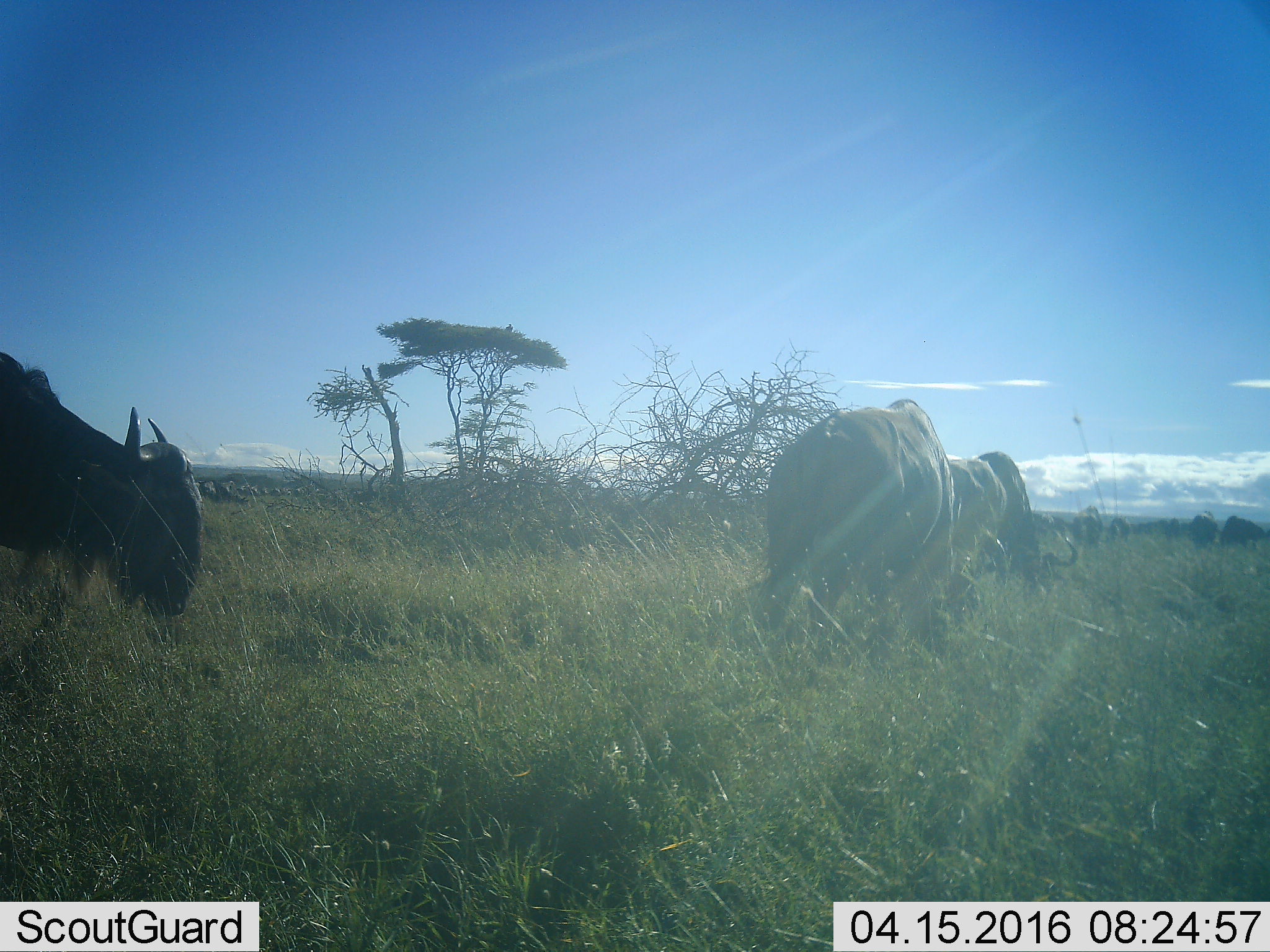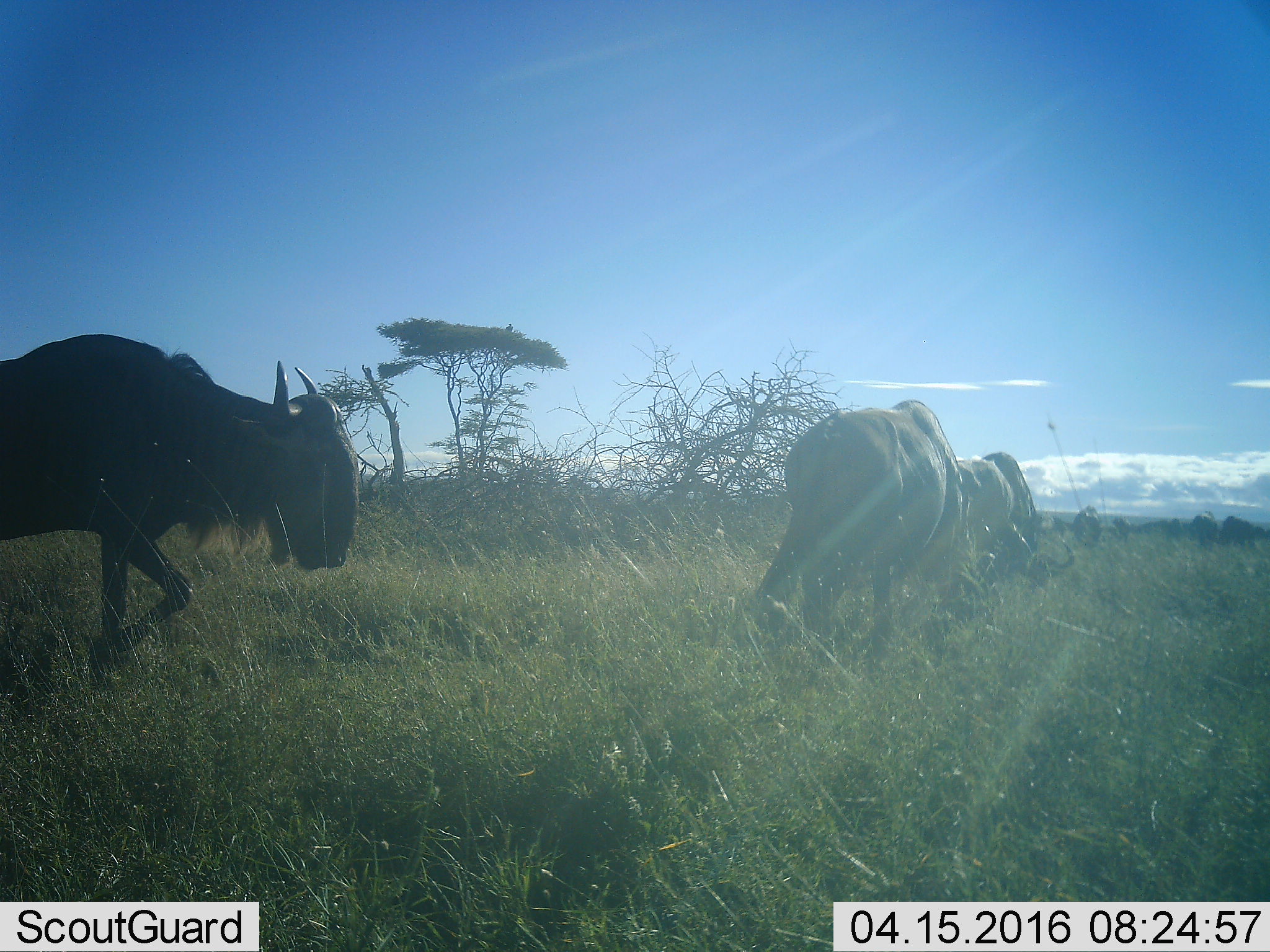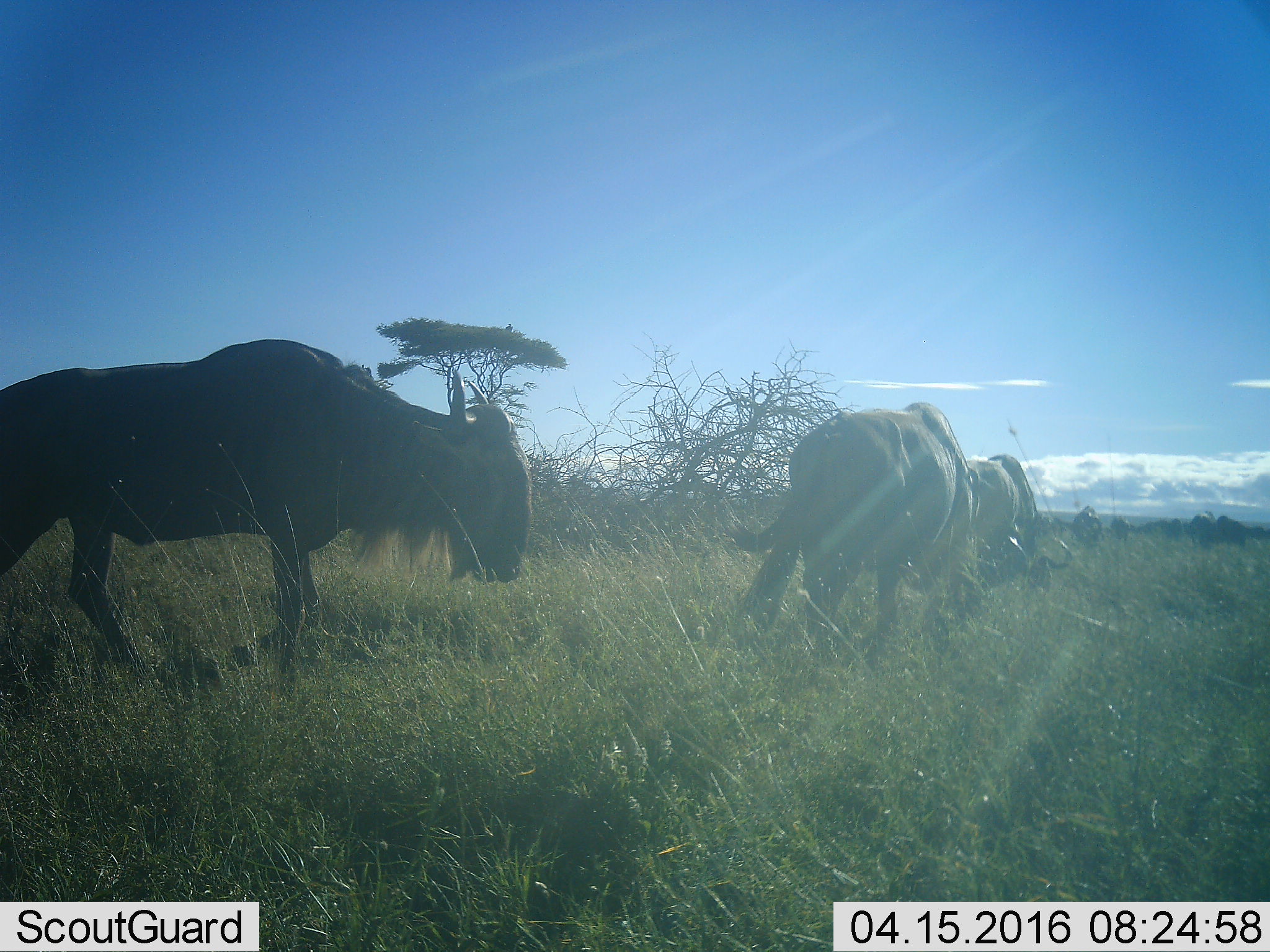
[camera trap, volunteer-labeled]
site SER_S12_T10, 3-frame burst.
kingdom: Animalia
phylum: Chordata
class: Mammalia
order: Artiodactyla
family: Bovidae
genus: Connochaetes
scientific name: Connochaetes taurinus taurinus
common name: blue wildebeest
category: wildebeestblue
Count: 11-50.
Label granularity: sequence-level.